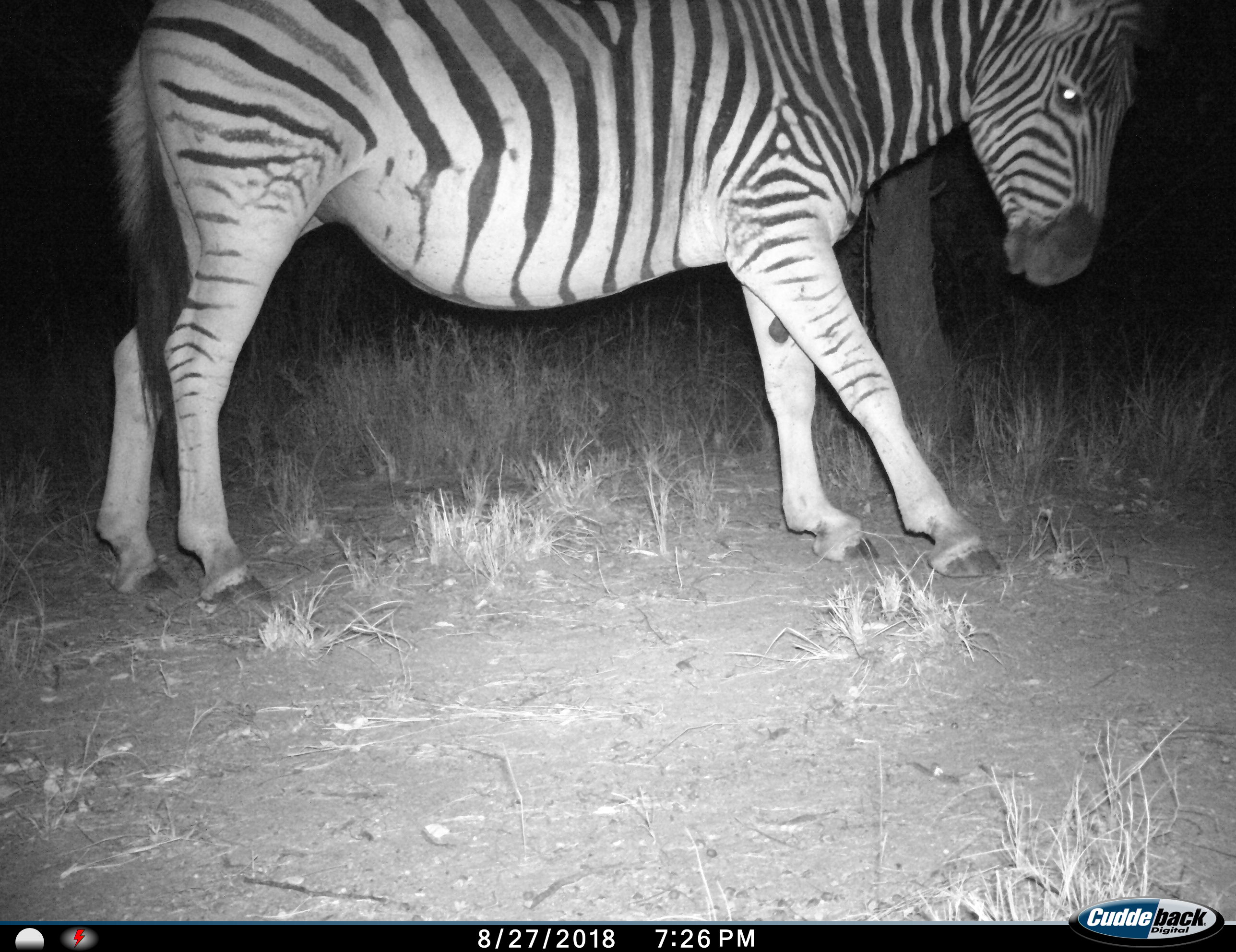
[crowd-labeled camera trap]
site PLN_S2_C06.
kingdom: Animalia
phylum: Chordata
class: Mammalia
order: Perissodactyla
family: Equidae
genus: Equus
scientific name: Equus quagga burchellii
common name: burchell's zebra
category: zebraburchells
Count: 1.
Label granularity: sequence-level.